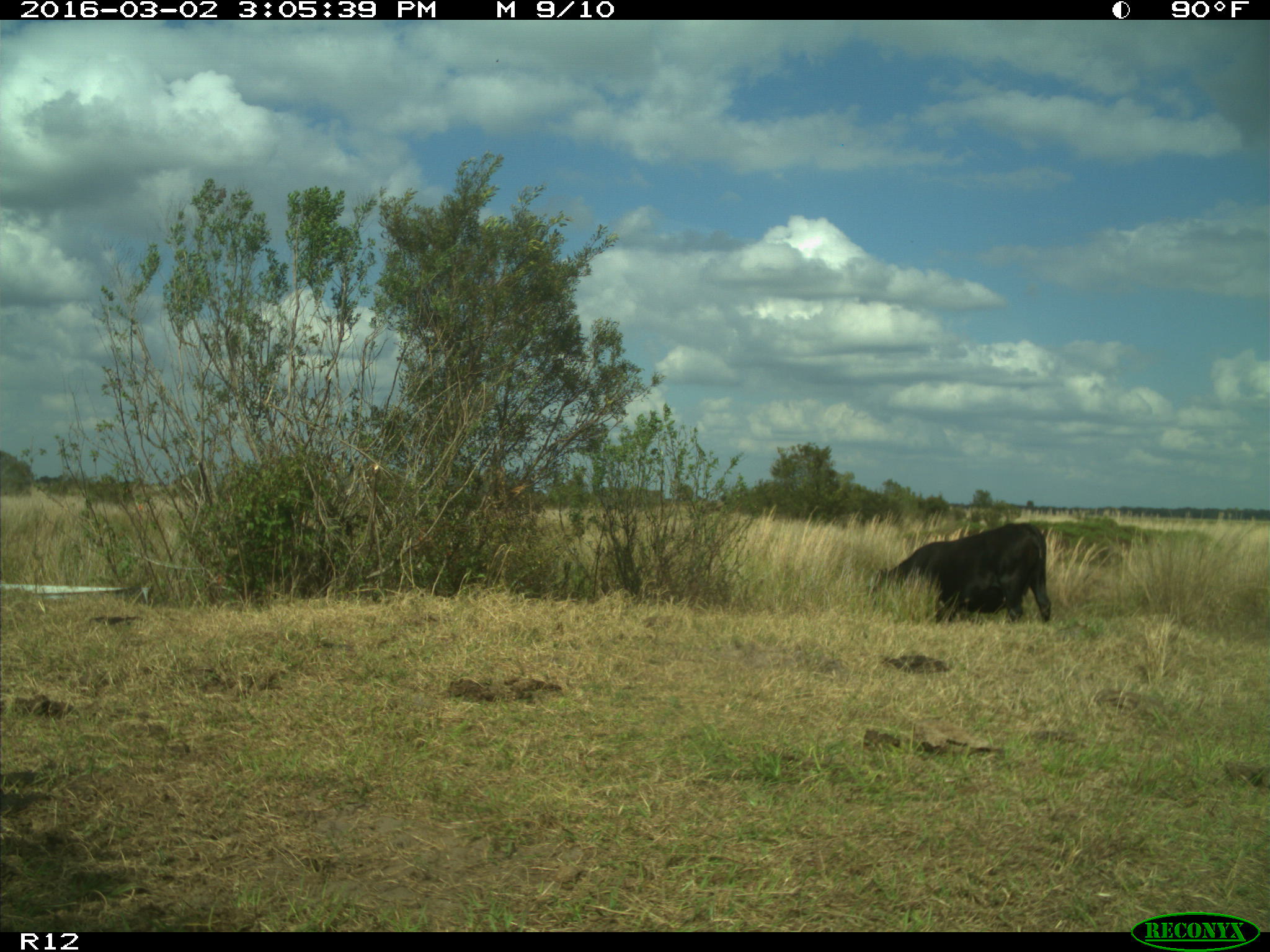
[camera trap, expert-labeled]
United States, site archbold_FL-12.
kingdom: Animalia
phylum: Chordata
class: Mammalia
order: Artiodactyla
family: Bovidae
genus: Bos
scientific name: Bos taurus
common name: domestic cow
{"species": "Bos taurus (domestic cow)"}